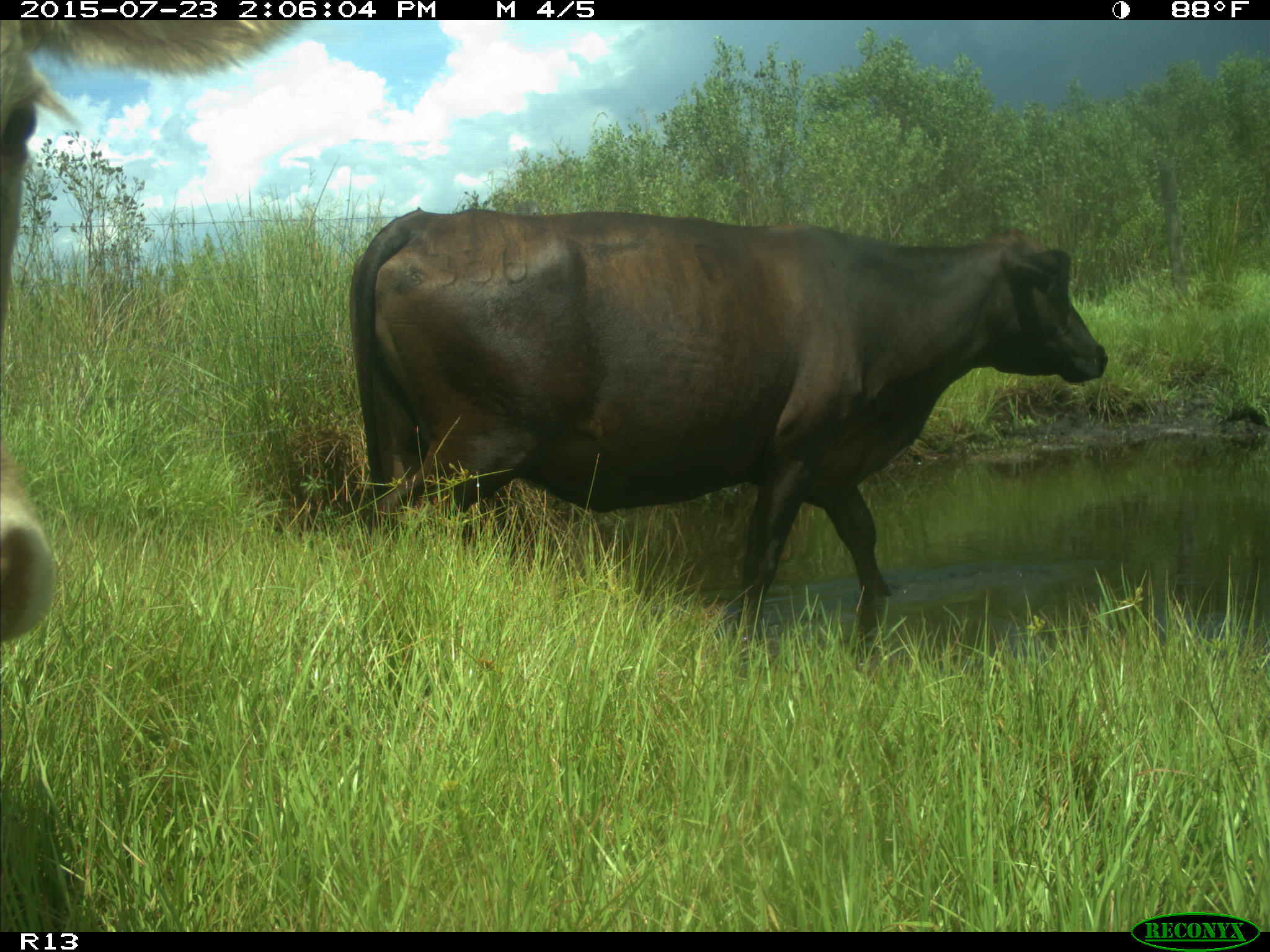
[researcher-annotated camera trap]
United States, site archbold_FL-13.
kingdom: Animalia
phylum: Chordata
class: Mammalia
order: Artiodactyla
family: Bovidae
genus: Bos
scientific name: Bos taurus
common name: domestic cow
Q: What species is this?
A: Bos taurus (domestic cow).